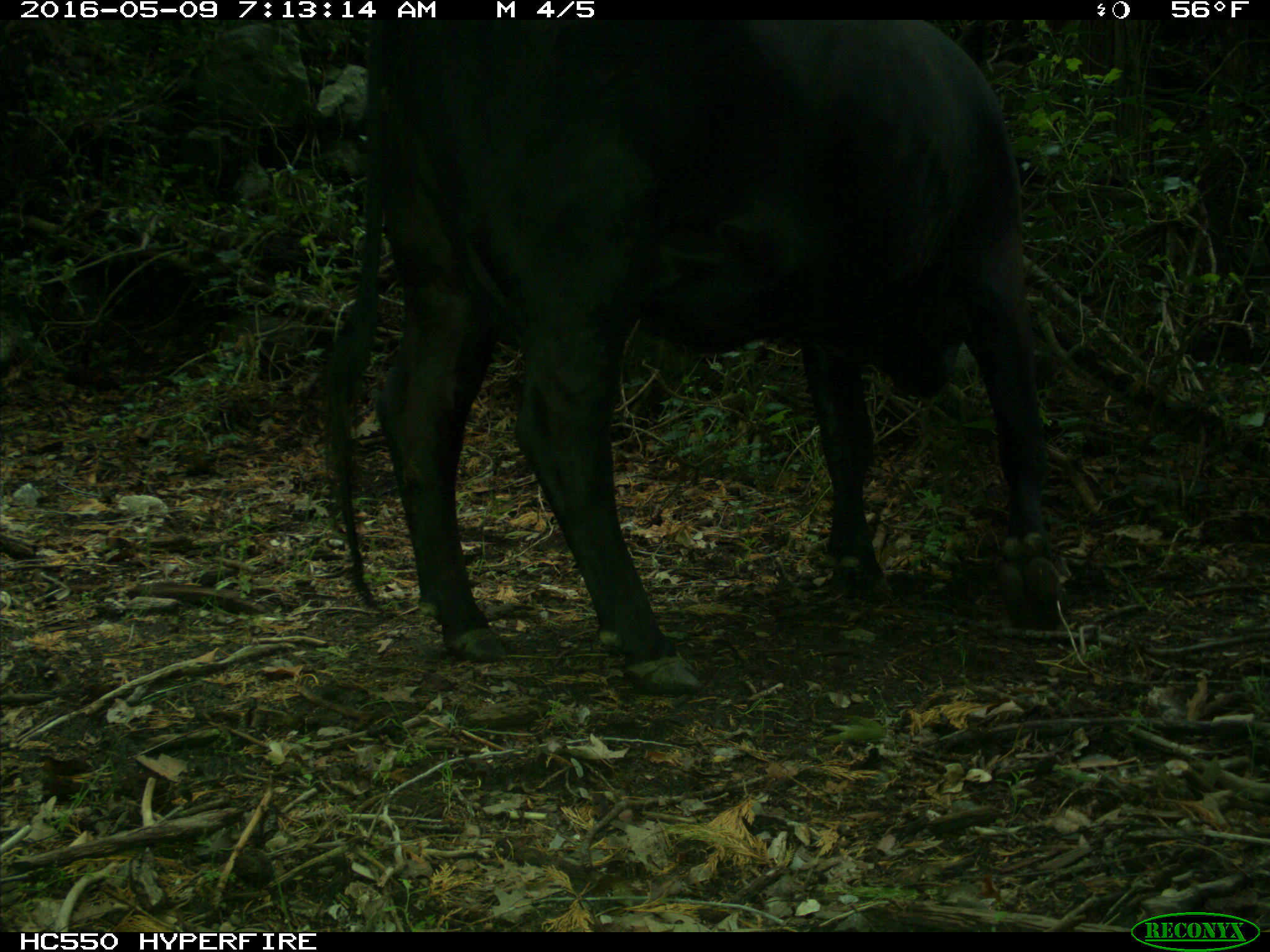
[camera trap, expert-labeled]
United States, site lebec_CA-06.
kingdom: Animalia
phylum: Chordata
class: Mammalia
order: Artiodactyla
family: Bovidae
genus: Bos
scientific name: Bos taurus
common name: domestic cow